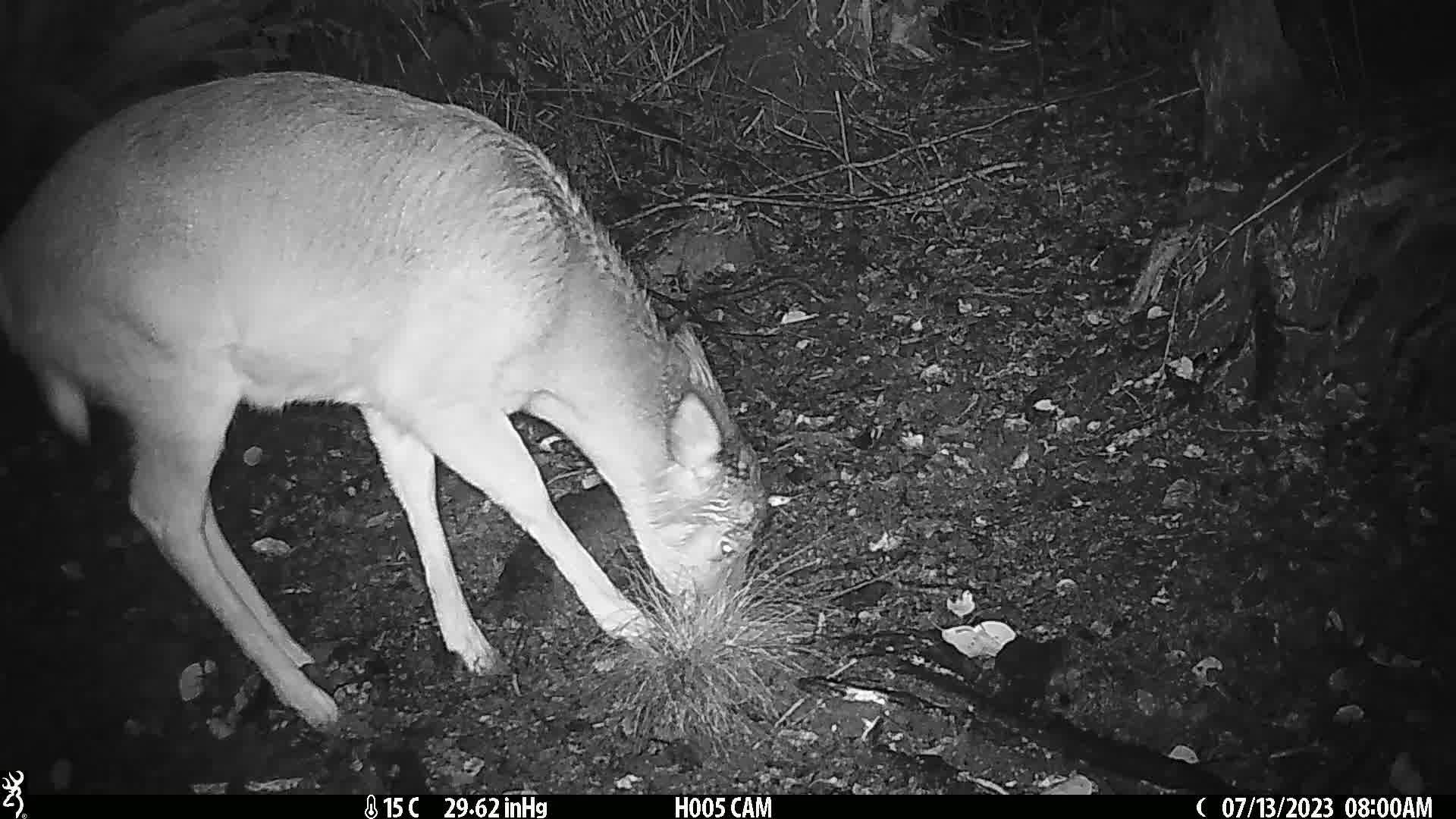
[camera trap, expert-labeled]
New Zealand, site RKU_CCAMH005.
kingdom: Animalia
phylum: Chordata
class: Mammalia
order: Artiodactyla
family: Cervidae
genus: Odocoileus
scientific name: Odocoileus virginianus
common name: white-tailed deer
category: white tailed deer